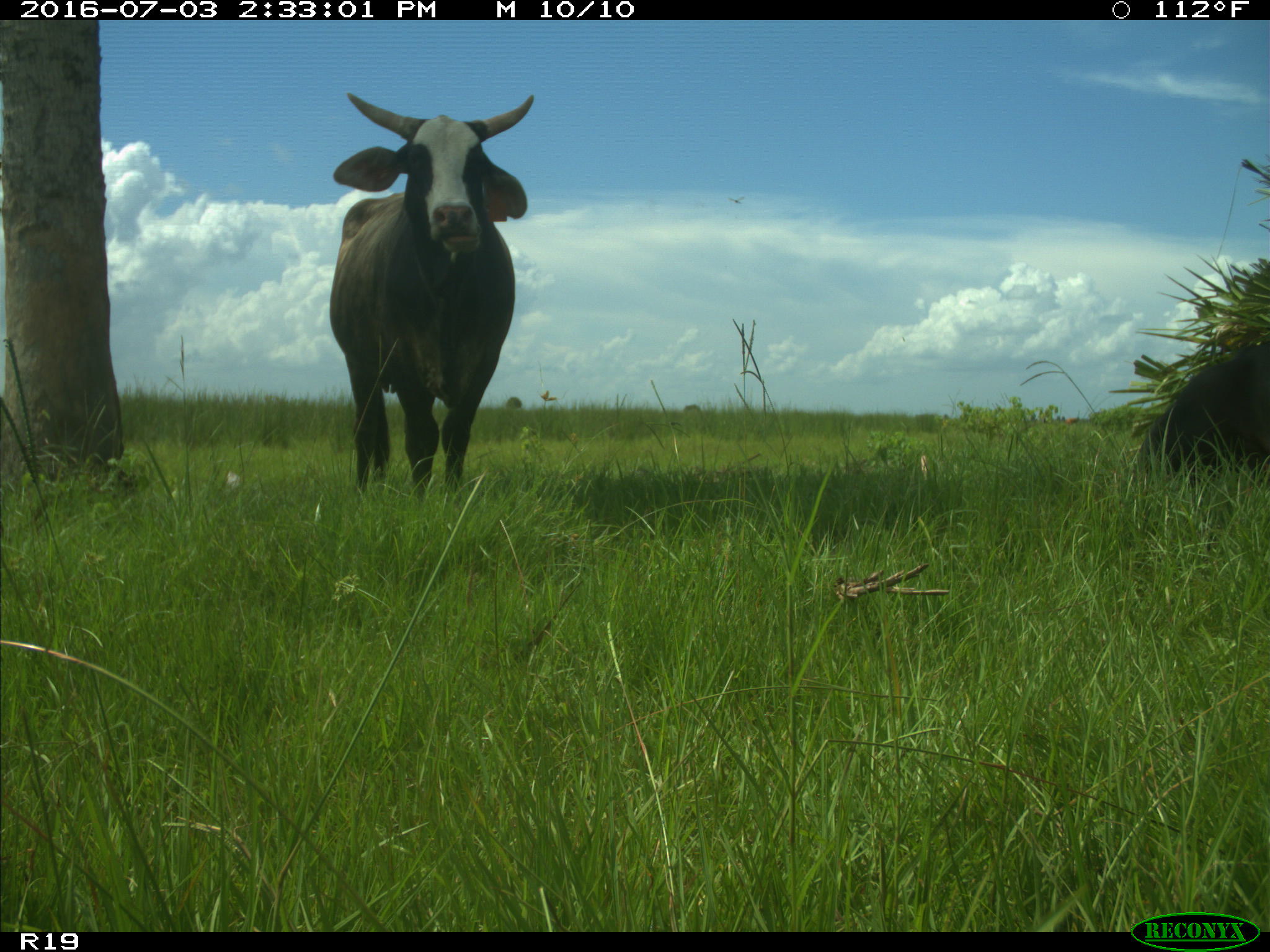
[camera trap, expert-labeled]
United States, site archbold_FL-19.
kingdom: Animalia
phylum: Chordata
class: Mammalia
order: Artiodactyla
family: Bovidae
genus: Bos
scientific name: Bos taurus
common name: domestic cow